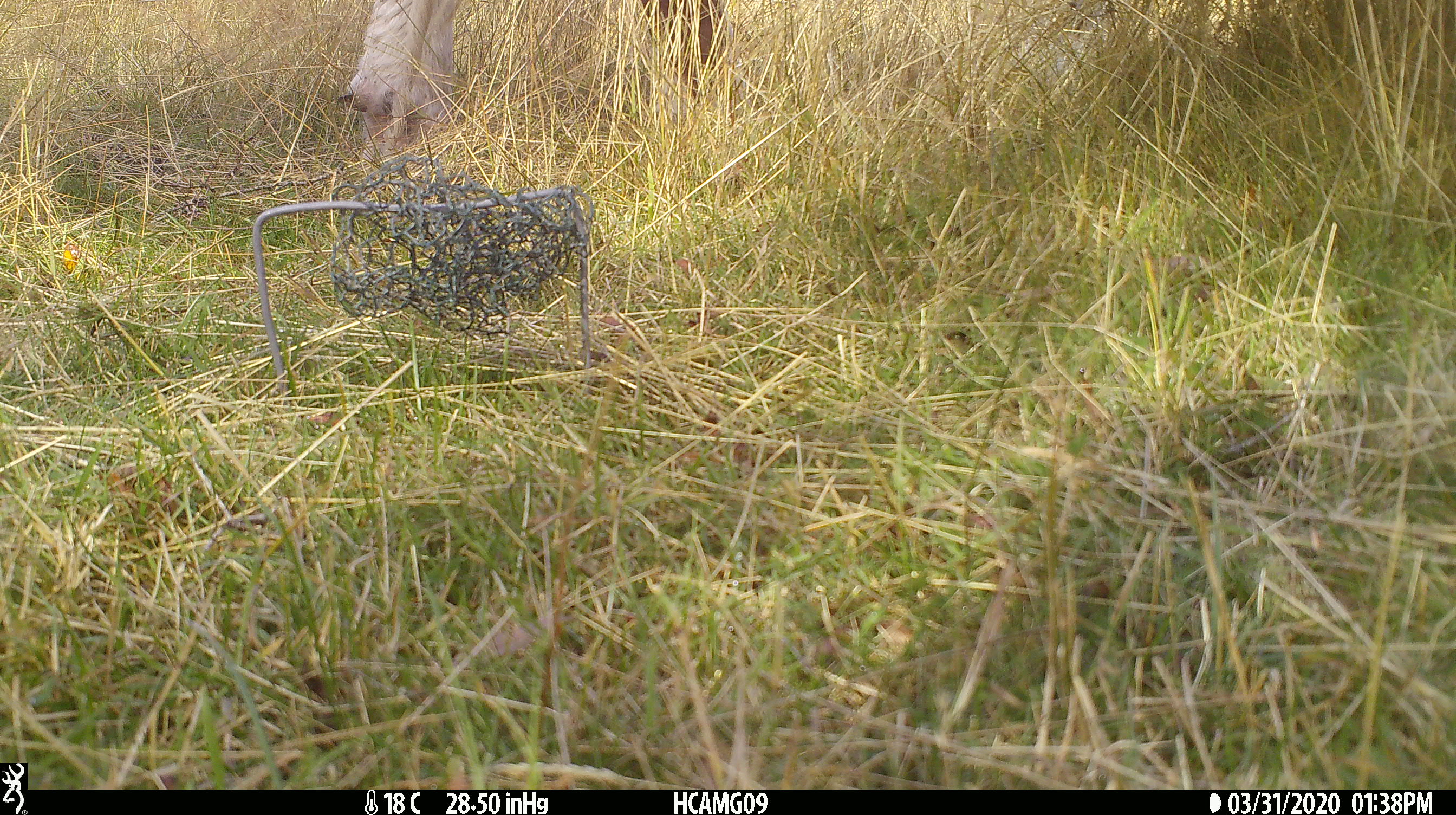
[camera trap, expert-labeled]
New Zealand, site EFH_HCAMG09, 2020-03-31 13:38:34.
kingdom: Animalia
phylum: Chordata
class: Mammalia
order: Artiodactyla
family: Bovidae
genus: Bos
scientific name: Bos taurus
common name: domestic cow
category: cow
Cow (domestic cow) (Bos taurus).